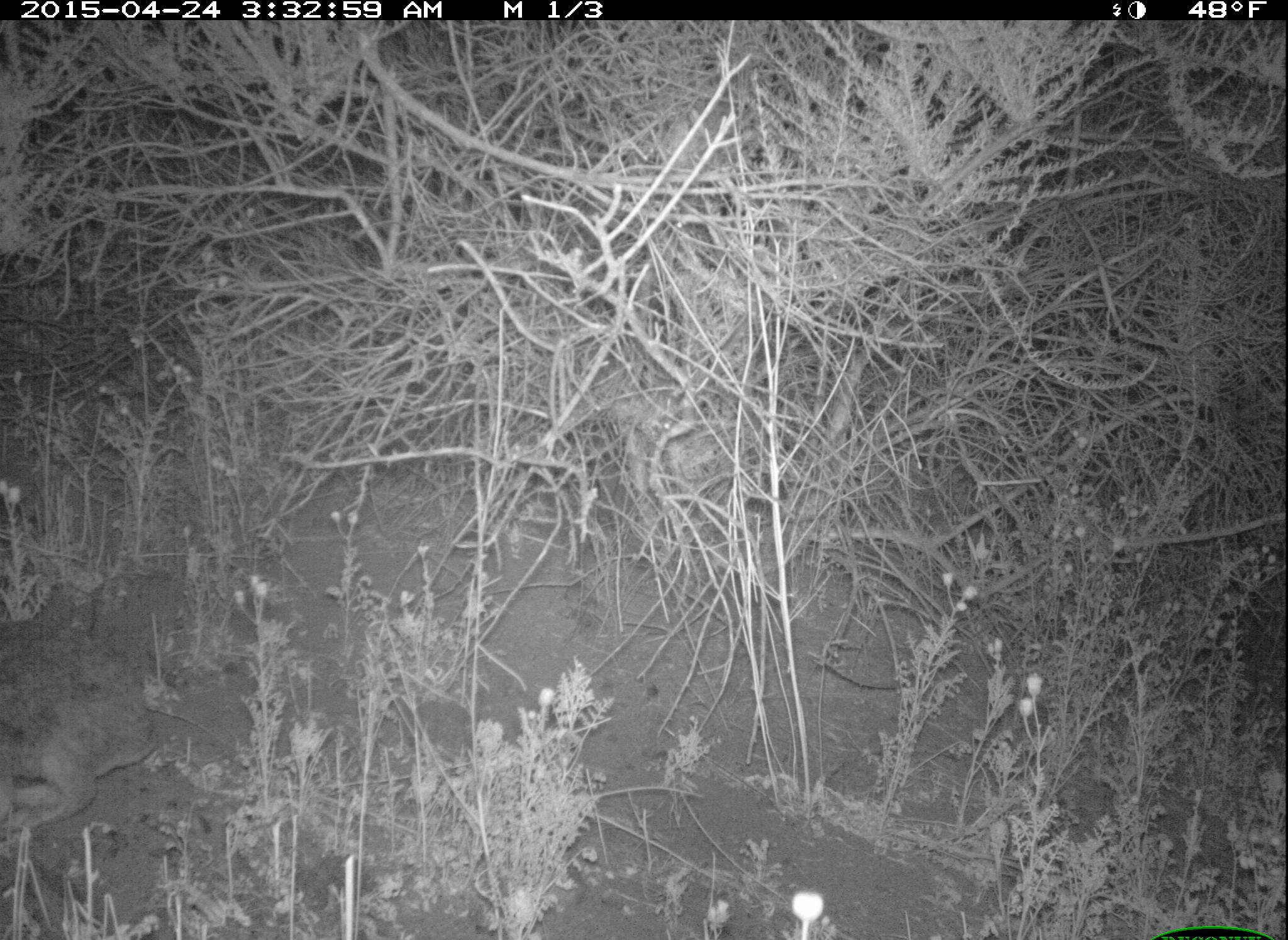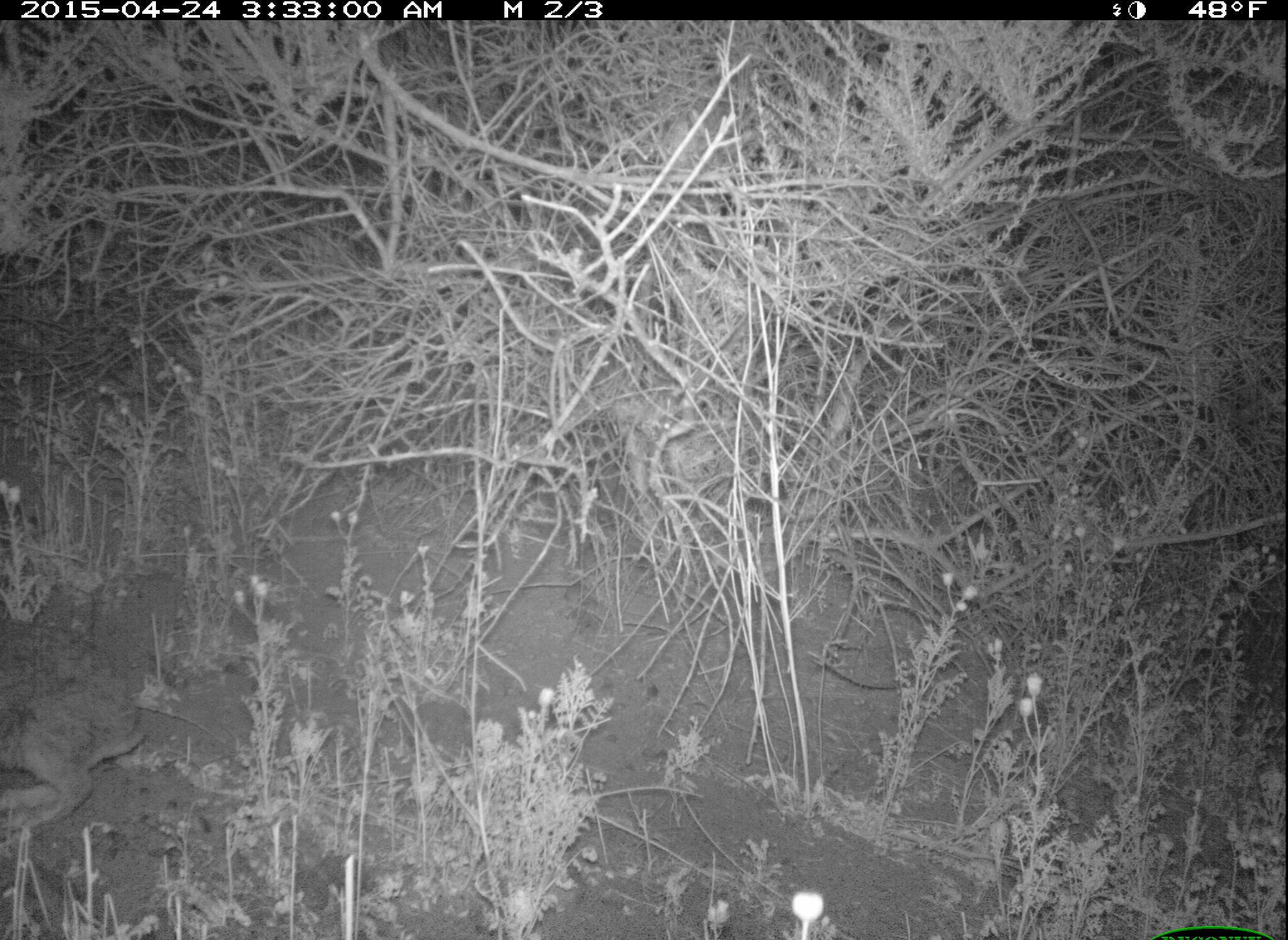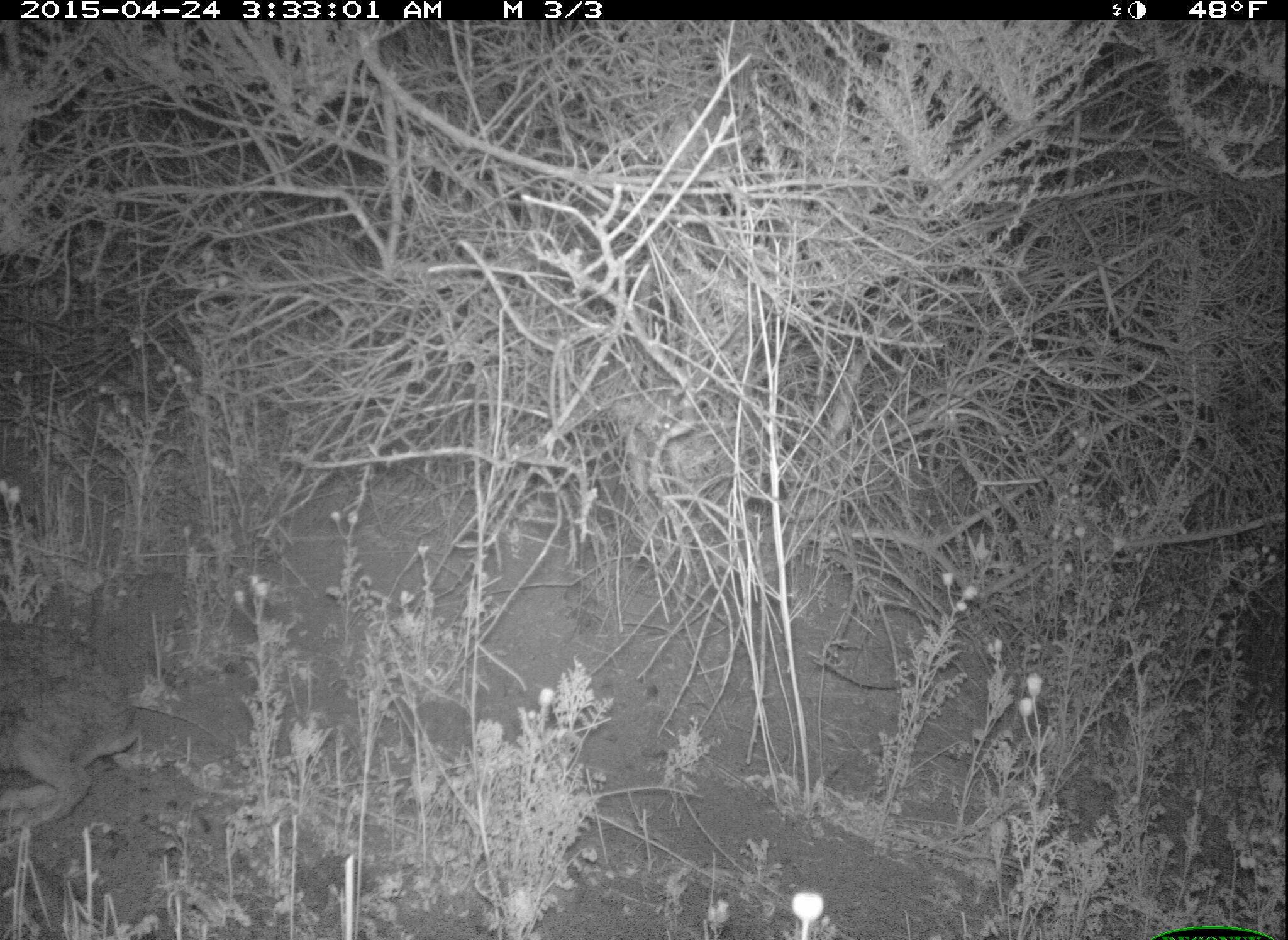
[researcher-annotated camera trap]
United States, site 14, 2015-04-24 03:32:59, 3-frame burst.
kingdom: Animalia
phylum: Chordata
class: Mammalia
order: Lagomorpha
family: Leporidae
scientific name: Leporidae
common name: rabbits and hares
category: rabbit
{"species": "rabbit (rabbits and hares) (Leporidae)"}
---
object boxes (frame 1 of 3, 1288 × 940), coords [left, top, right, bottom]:
rabbit: [0, 619, 158, 848]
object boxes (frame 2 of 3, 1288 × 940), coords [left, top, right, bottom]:
rabbit: [0, 621, 147, 843]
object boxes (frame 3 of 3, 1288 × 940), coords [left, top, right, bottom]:
rabbit: [0, 619, 140, 841]